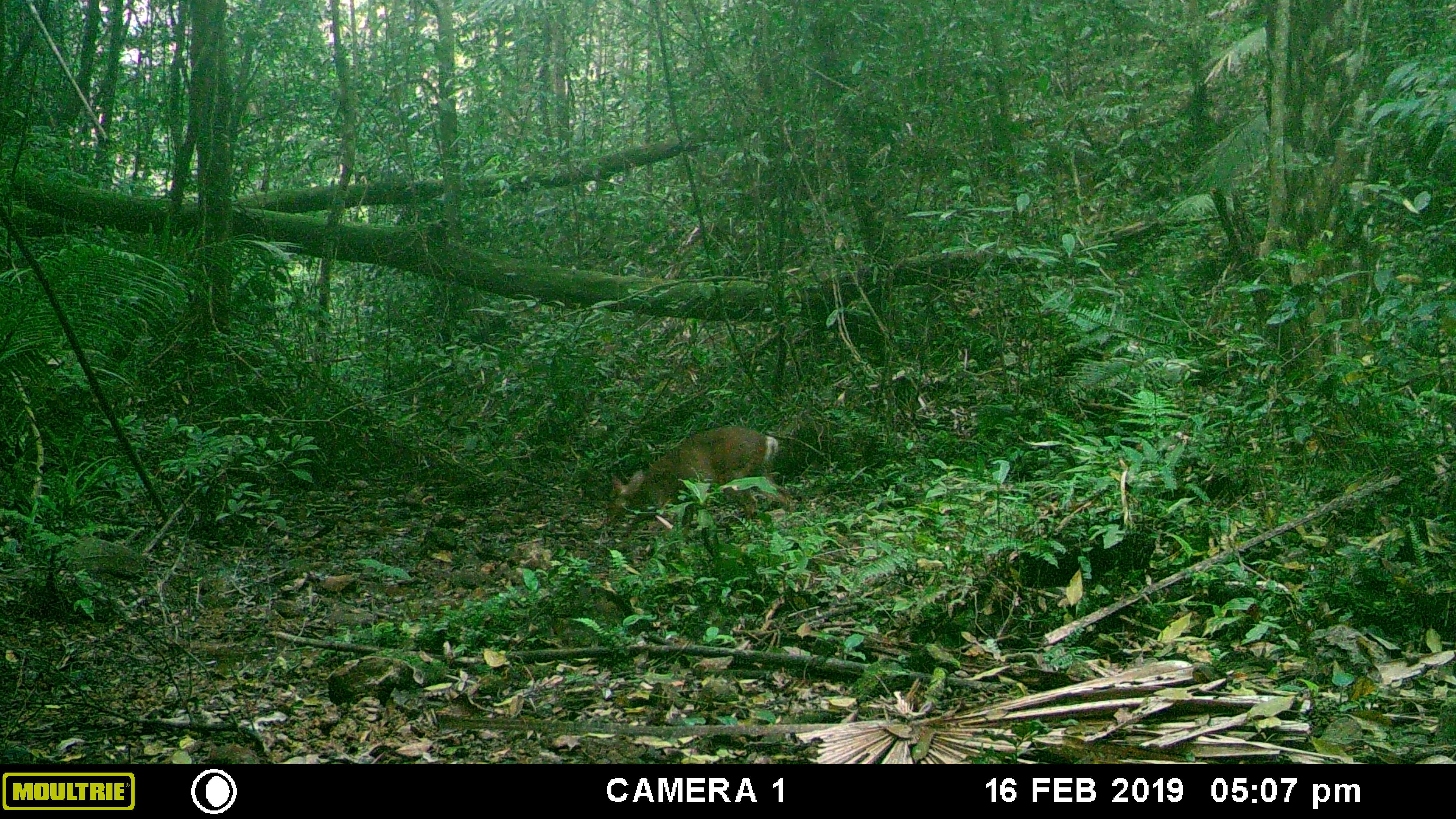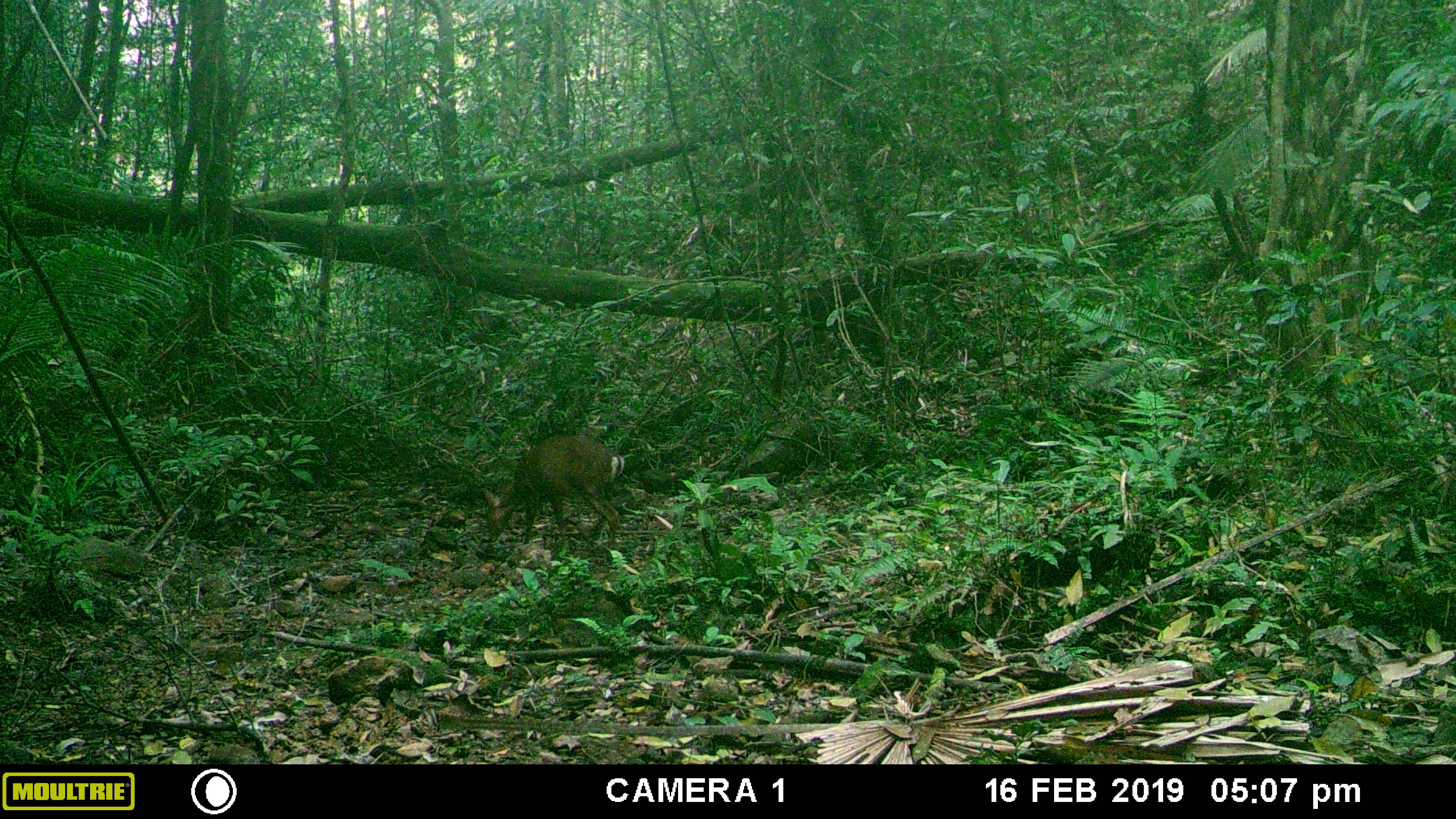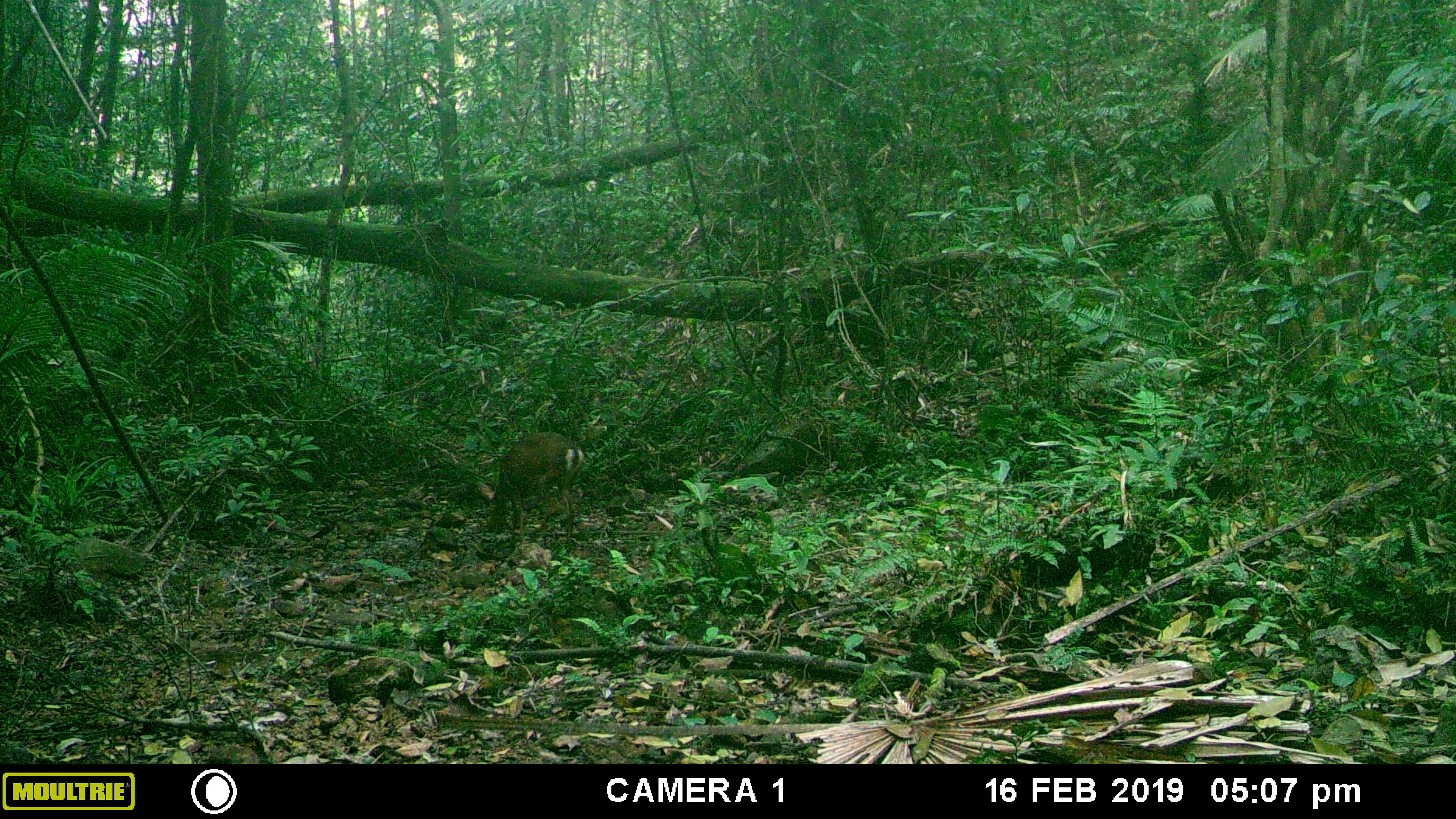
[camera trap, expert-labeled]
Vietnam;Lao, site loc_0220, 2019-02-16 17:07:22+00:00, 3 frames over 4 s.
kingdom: Animalia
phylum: Chordata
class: Mammalia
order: Artiodactyla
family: Cervidae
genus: Muntiacus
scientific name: Muntiacus rooseveltorum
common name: roosevelt's muntjac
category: roosevelts muntjac group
Roosevelts muntjac group (roosevelt's muntjac) (Muntiacus rooseveltorum). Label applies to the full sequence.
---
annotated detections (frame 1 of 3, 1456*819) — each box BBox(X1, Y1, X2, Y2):
roosevelts muntjac group: BBox(606, 425, 779, 539)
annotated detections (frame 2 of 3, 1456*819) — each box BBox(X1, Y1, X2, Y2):
roosevelts muntjac group: BBox(482, 434, 625, 546)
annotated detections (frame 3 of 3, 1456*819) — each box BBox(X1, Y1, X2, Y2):
roosevelts muntjac group: BBox(475, 432, 583, 545)